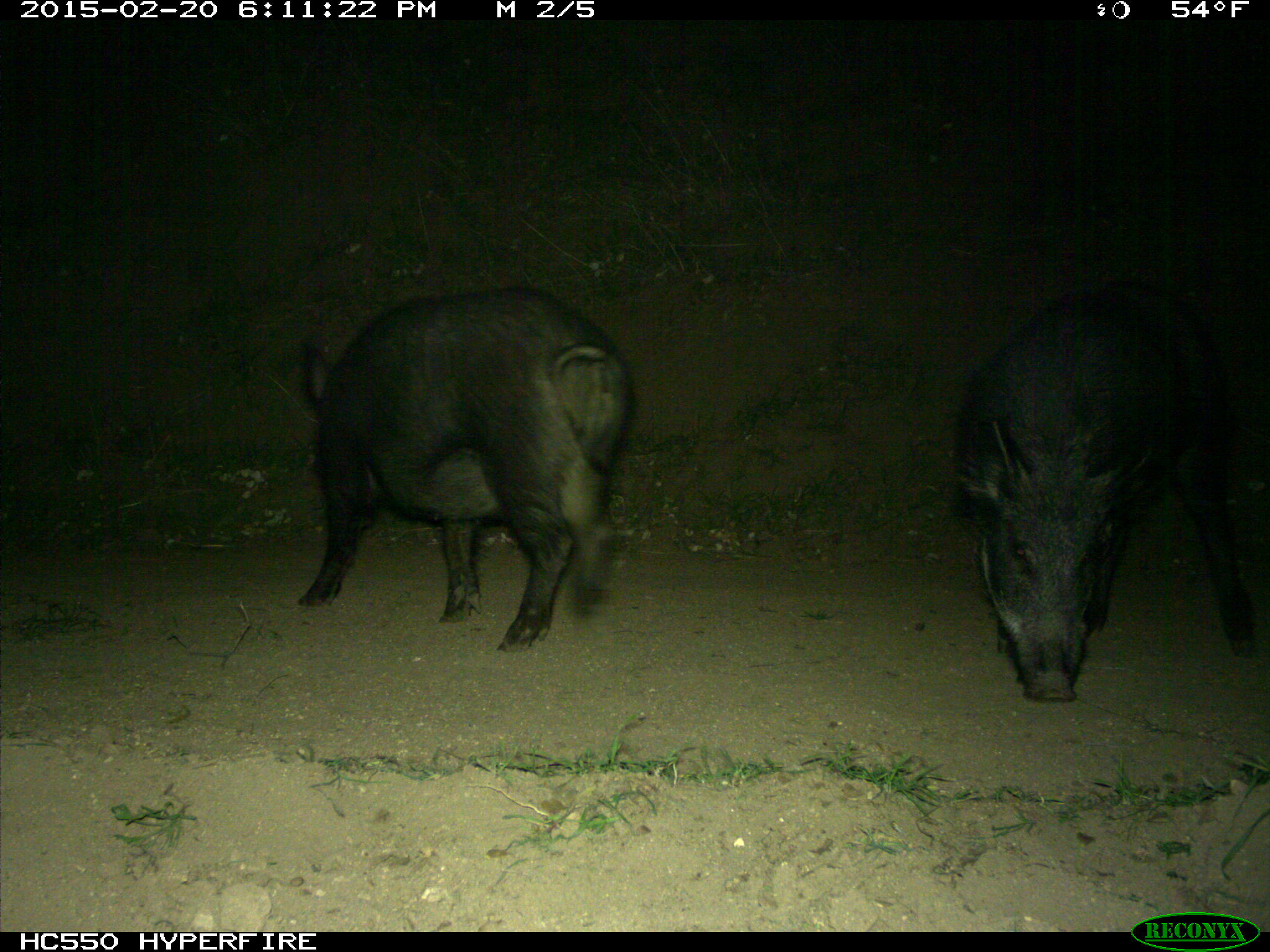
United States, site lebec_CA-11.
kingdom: Animalia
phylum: Chordata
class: Mammalia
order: Artiodactyla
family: Suidae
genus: Sus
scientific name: Sus scrofa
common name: wild boar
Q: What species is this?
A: Sus scrofa (wild boar).